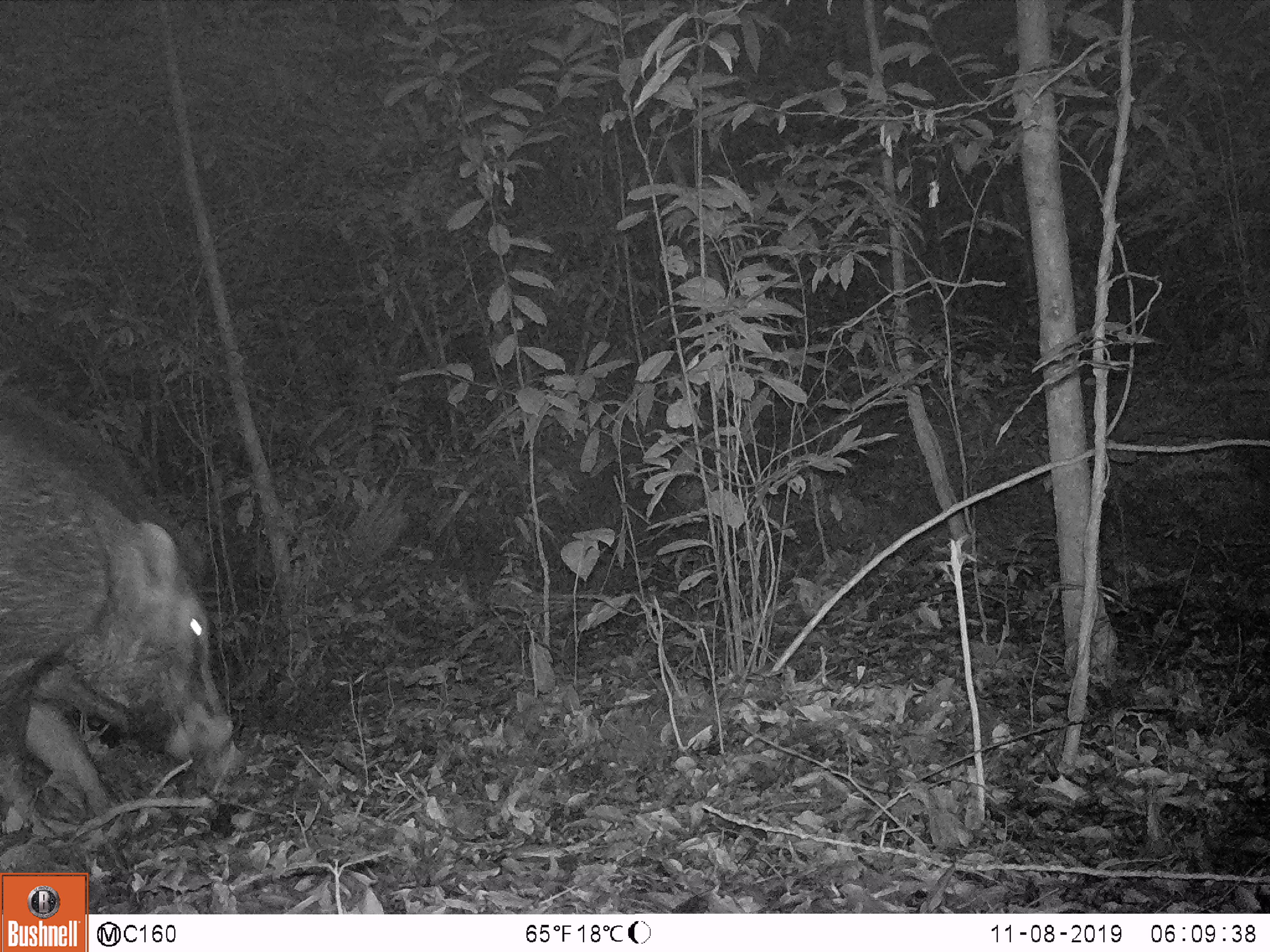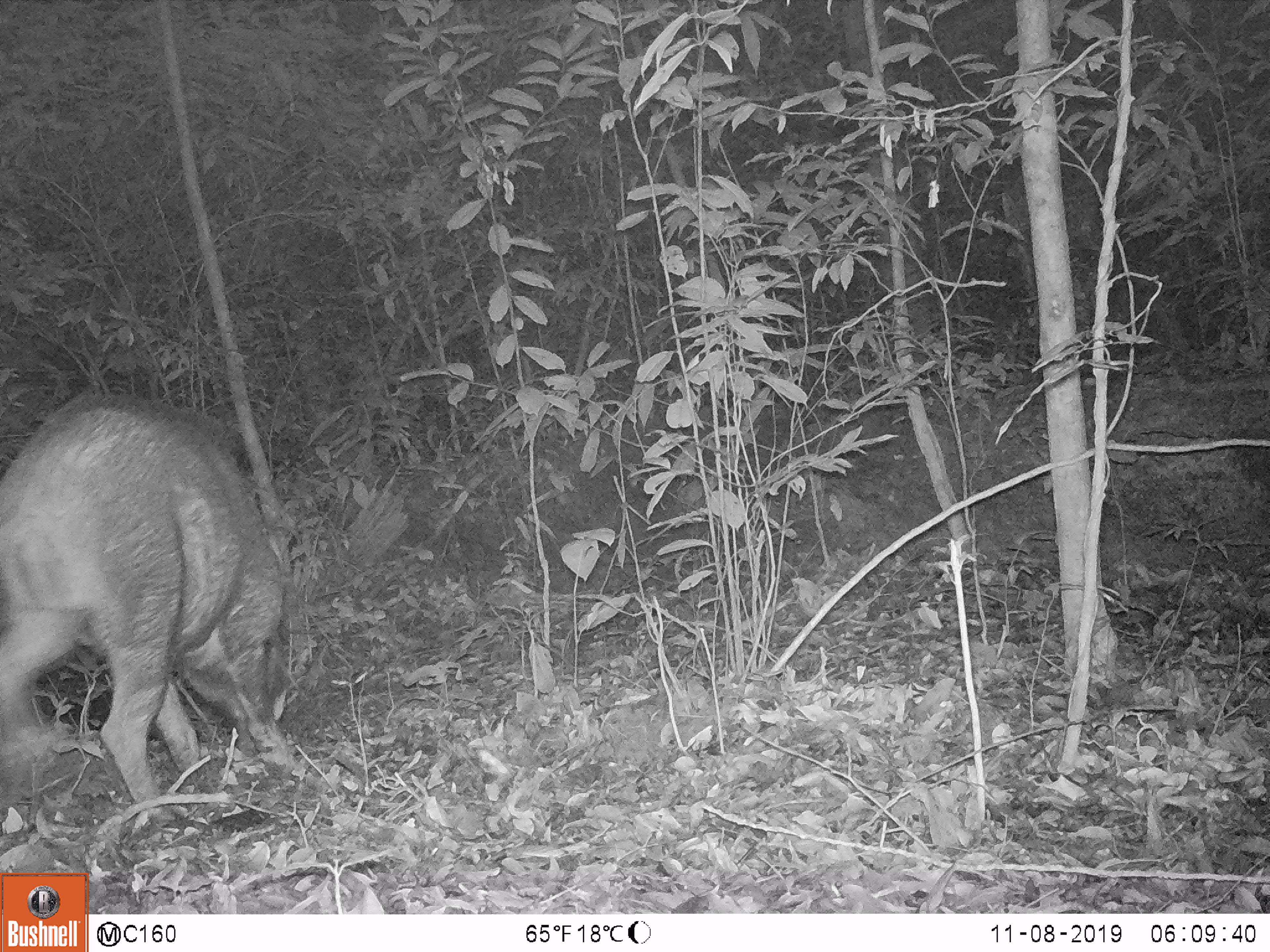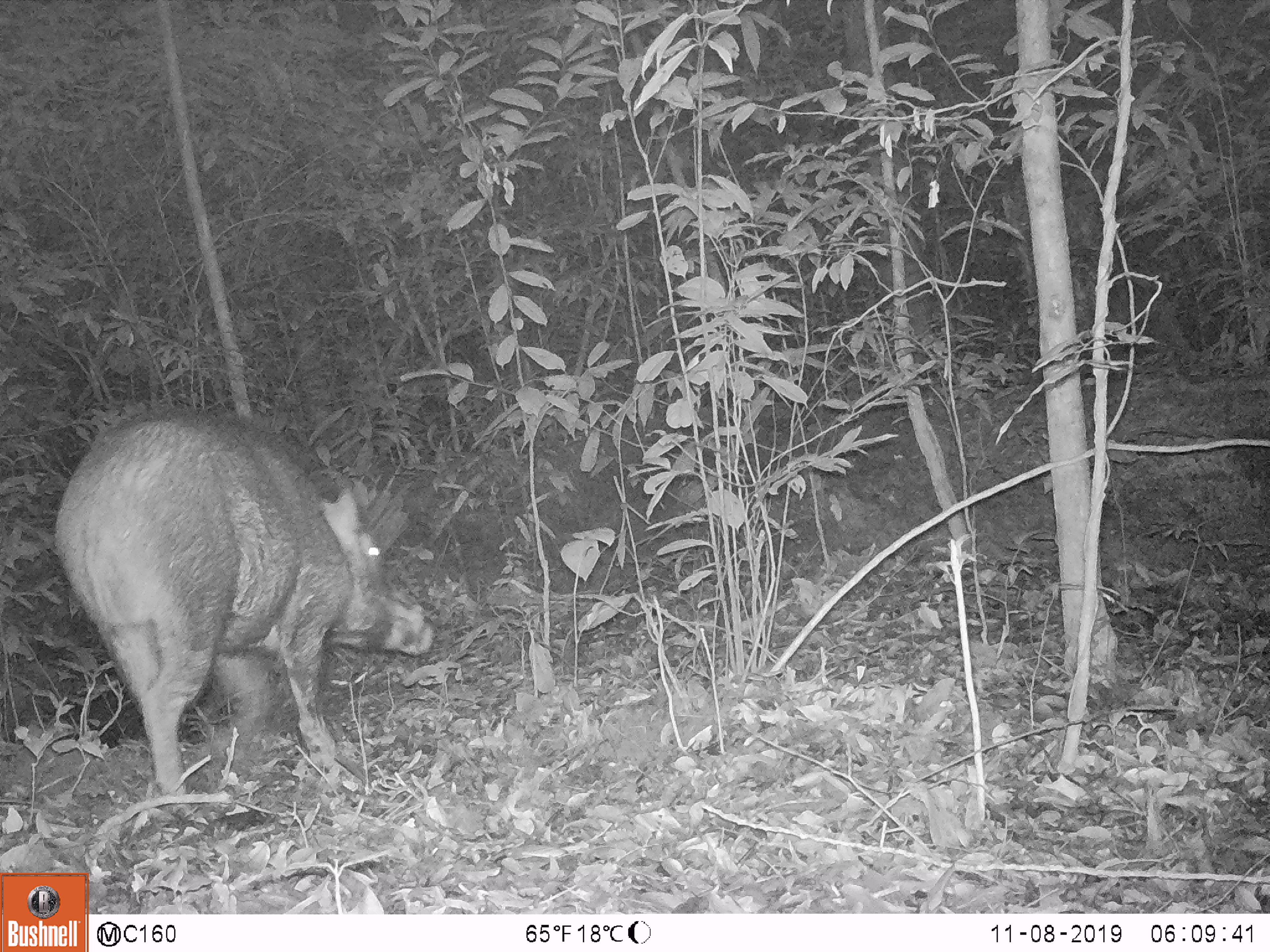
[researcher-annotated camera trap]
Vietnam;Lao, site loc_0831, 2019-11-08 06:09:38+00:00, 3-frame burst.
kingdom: Animalia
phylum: Chordata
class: Mammalia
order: Artiodactyla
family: Suidae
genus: Sus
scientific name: Sus scrofa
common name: eurasian wild pig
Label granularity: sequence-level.